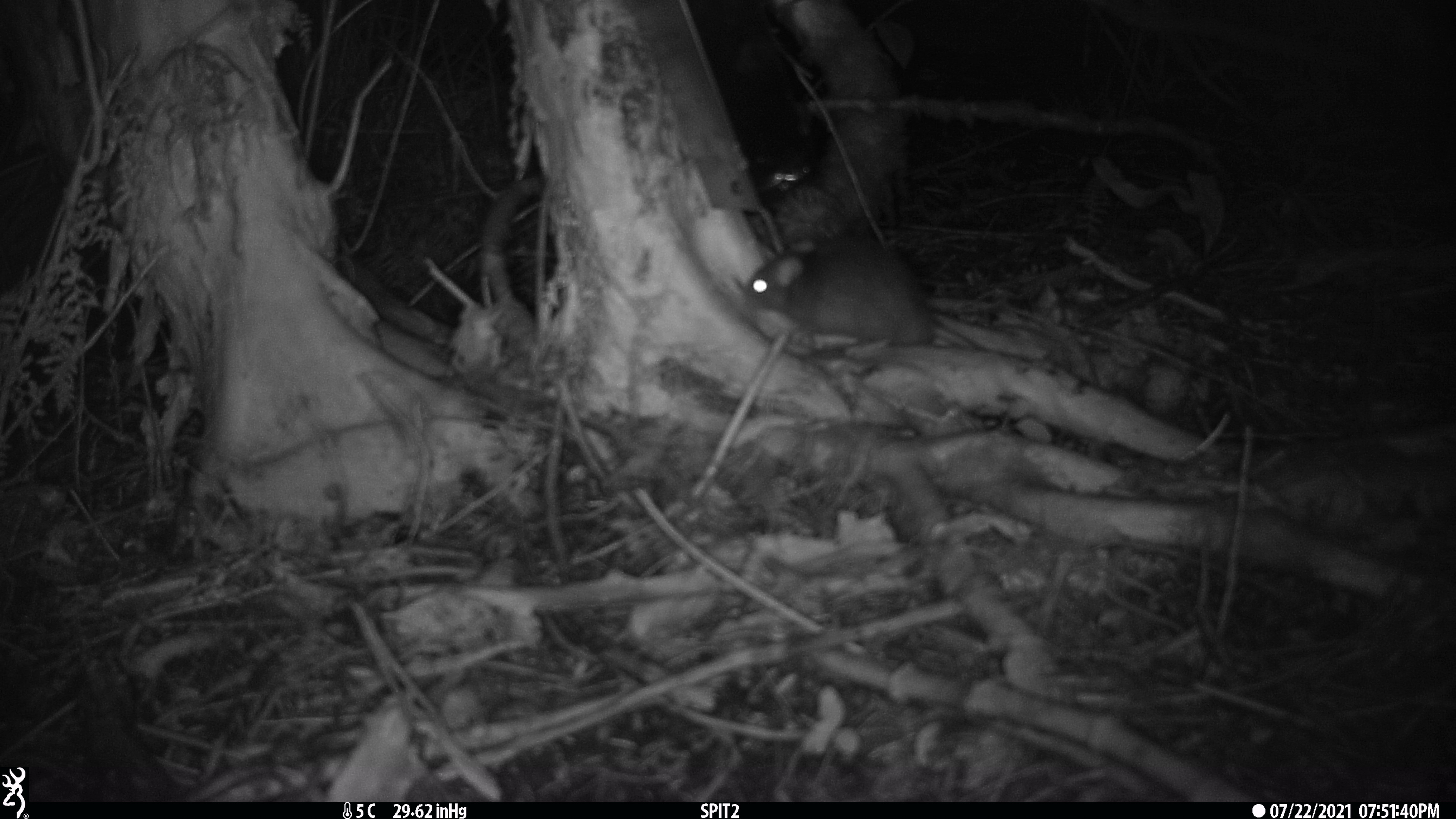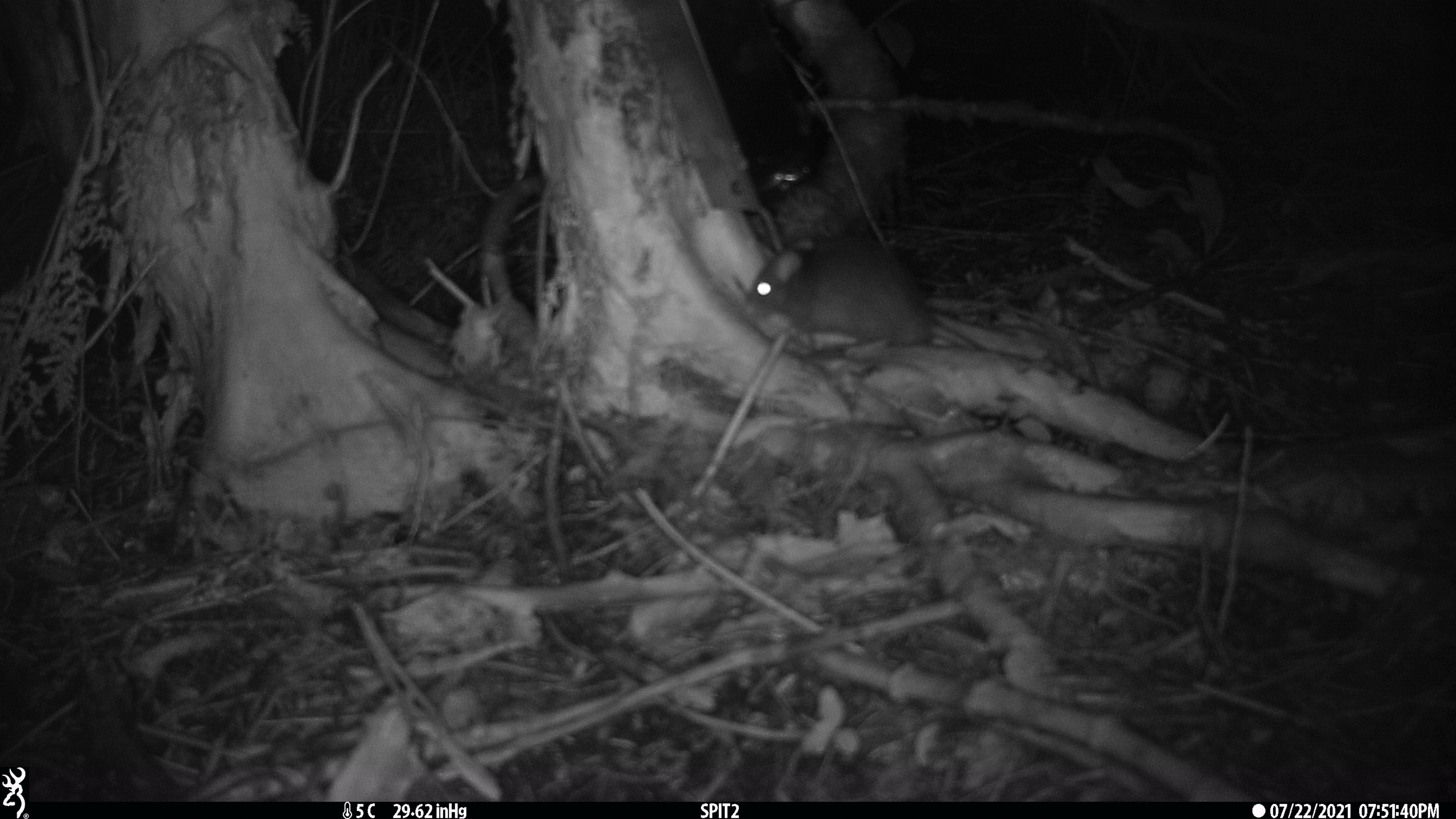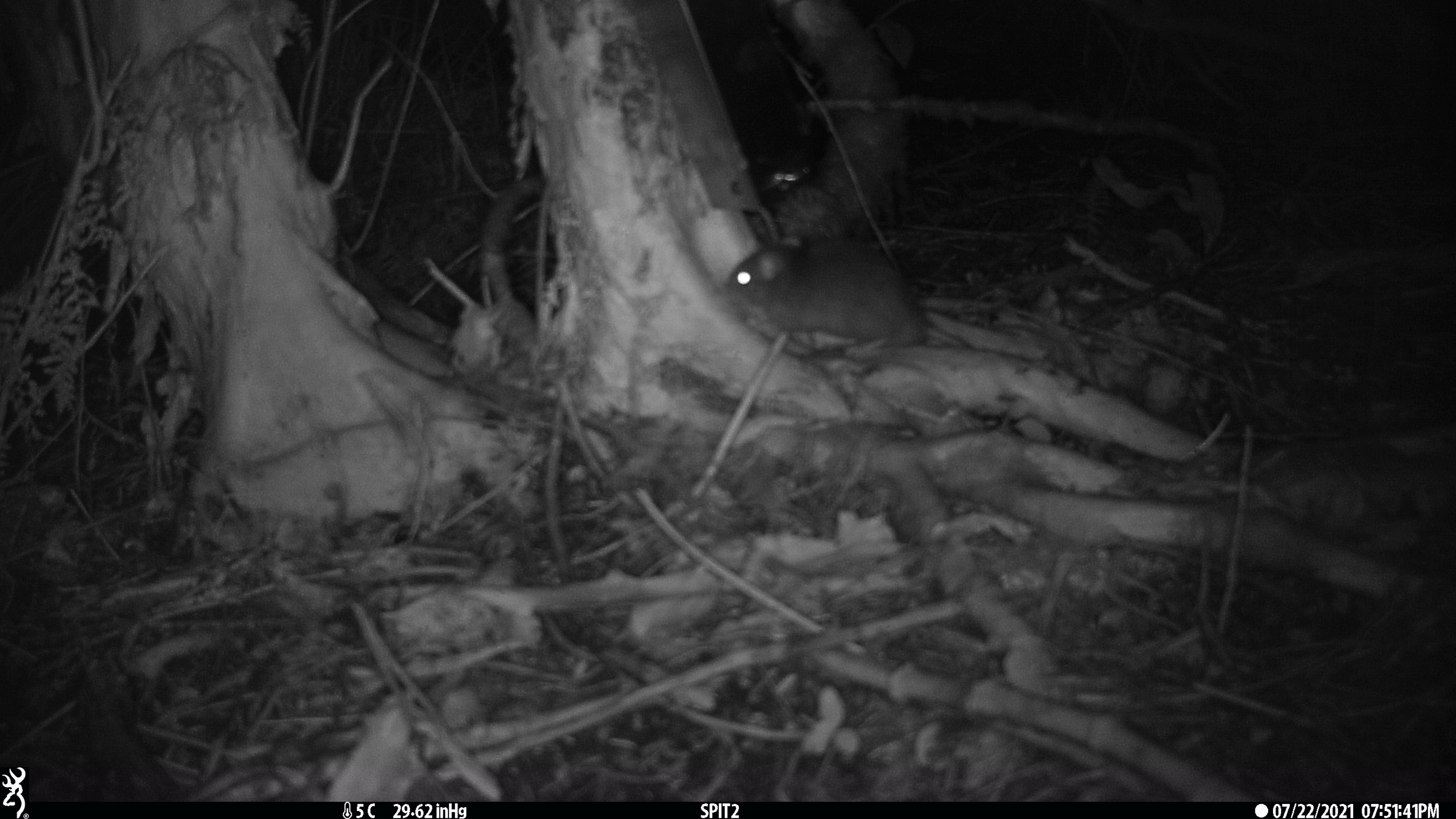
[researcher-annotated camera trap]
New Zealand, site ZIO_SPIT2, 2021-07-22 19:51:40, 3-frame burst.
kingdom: Animalia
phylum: Chordata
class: Mammalia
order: Rodentia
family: Muridae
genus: Rattus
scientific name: Rattus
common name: rat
Rat (Rattus).